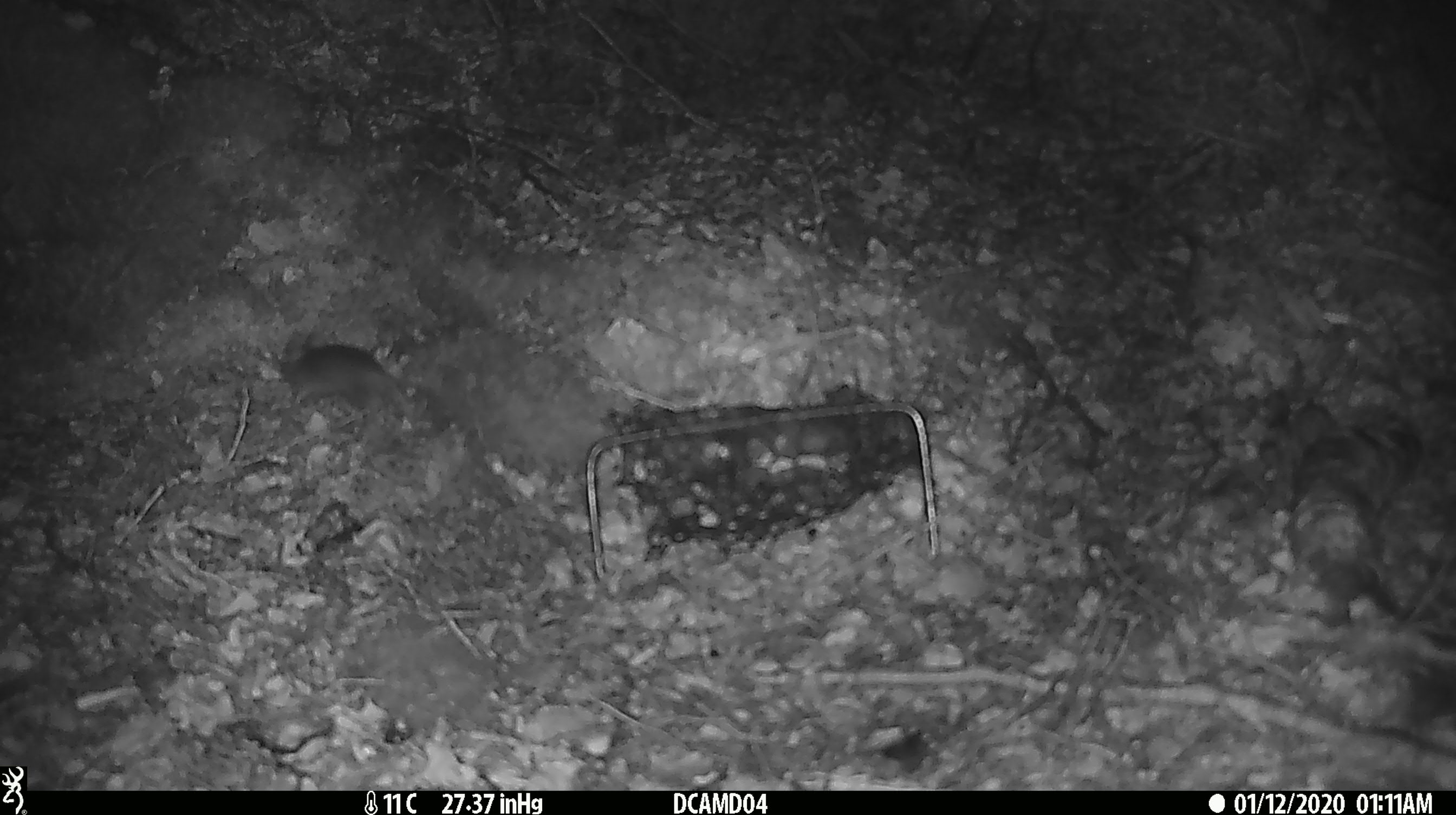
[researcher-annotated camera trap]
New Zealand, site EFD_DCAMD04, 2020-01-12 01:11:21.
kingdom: Animalia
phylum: Chordata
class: Mammalia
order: Rodentia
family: Muridae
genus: Mus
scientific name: Mus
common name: mouse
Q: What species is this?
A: Mouse (Mus).